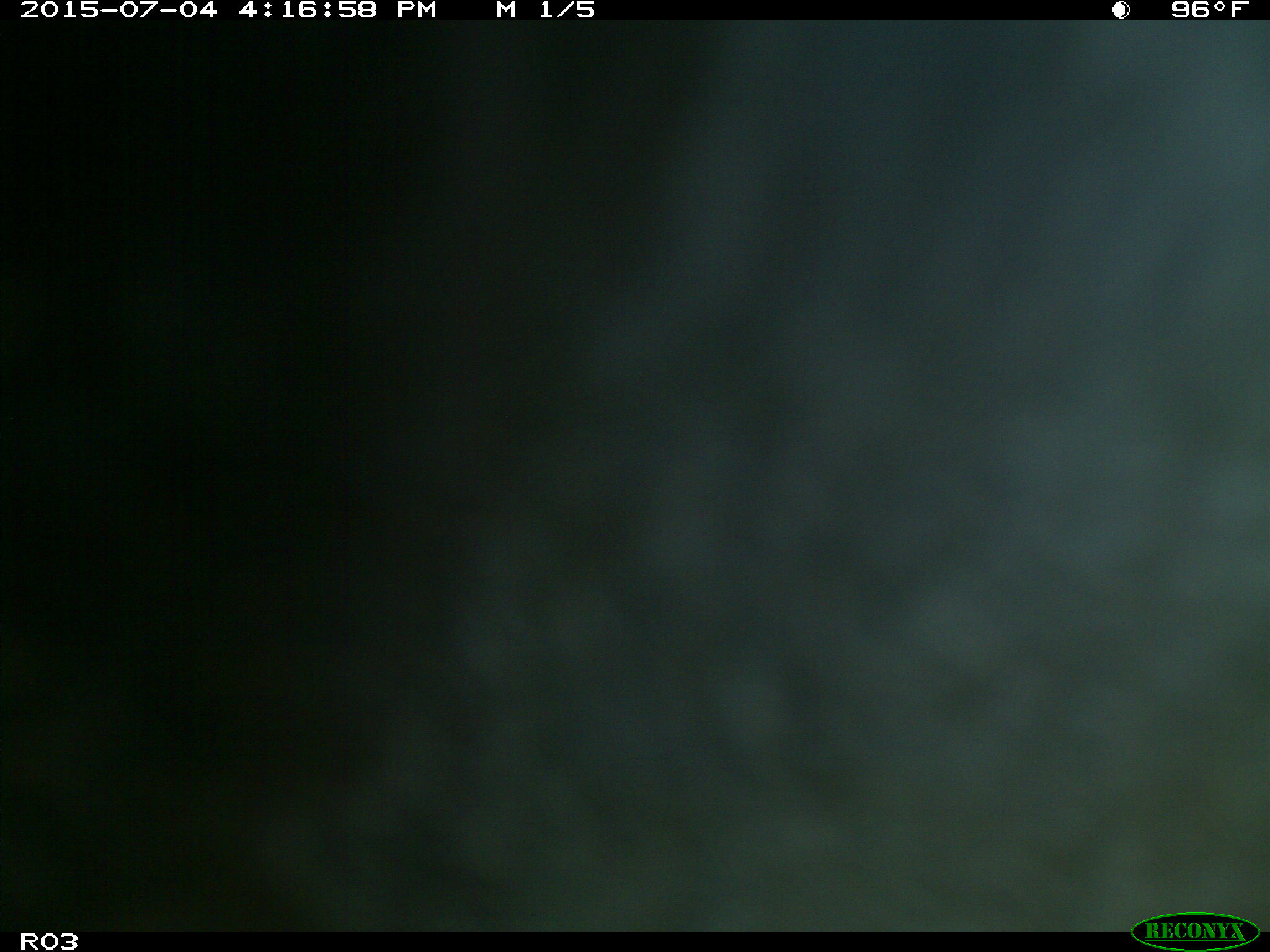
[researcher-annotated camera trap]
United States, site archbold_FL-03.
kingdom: Animalia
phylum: Chordata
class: Mammalia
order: Artiodactyla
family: Bovidae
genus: Bos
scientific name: Bos taurus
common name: domestic cow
Bos taurus (domestic cow).